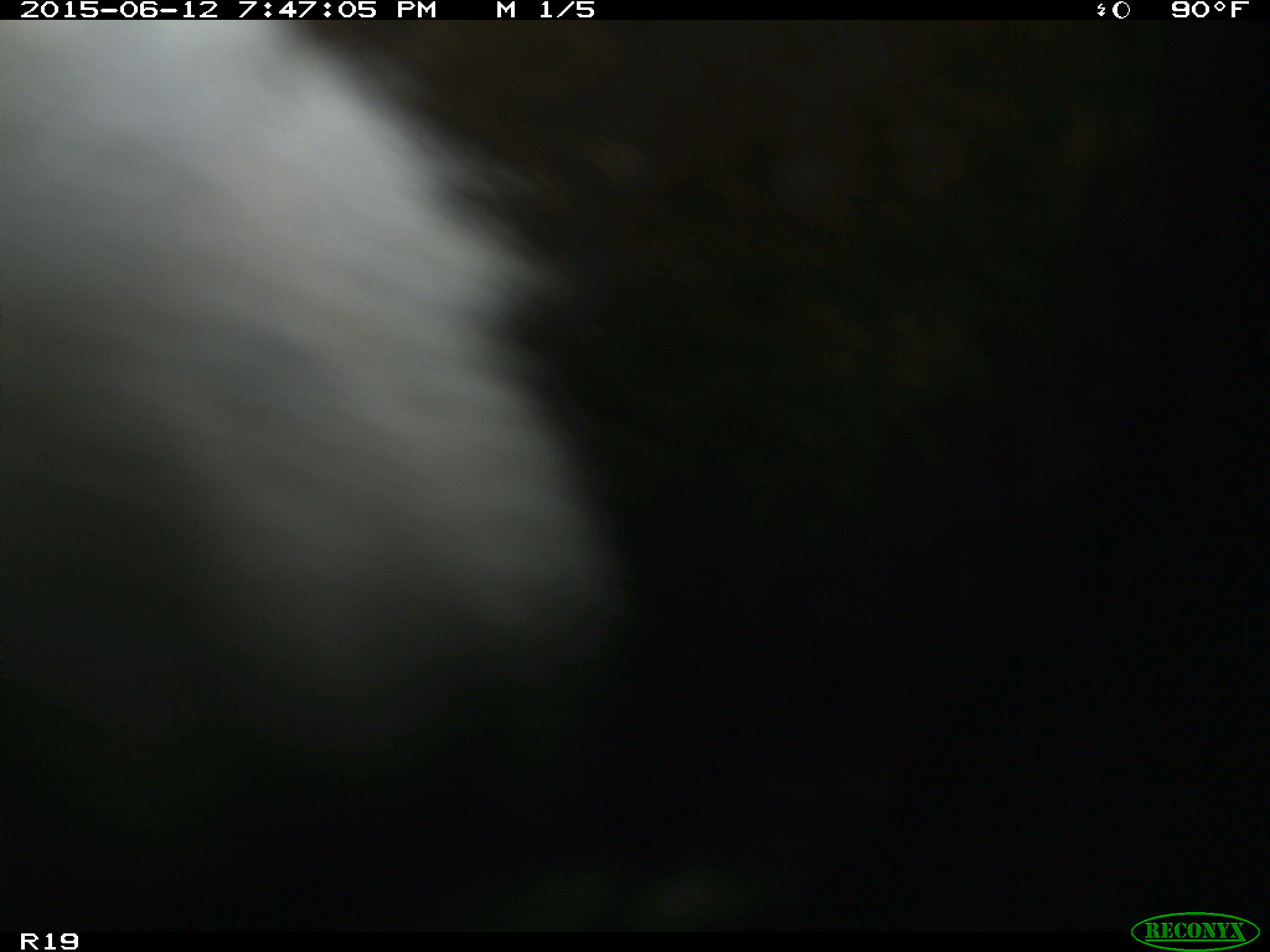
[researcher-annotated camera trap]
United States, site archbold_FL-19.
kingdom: Animalia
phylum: Chordata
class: Mammalia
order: Artiodactyla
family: Bovidae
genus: Bos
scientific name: Bos taurus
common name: domestic cow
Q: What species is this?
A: Bos taurus (domestic cow).